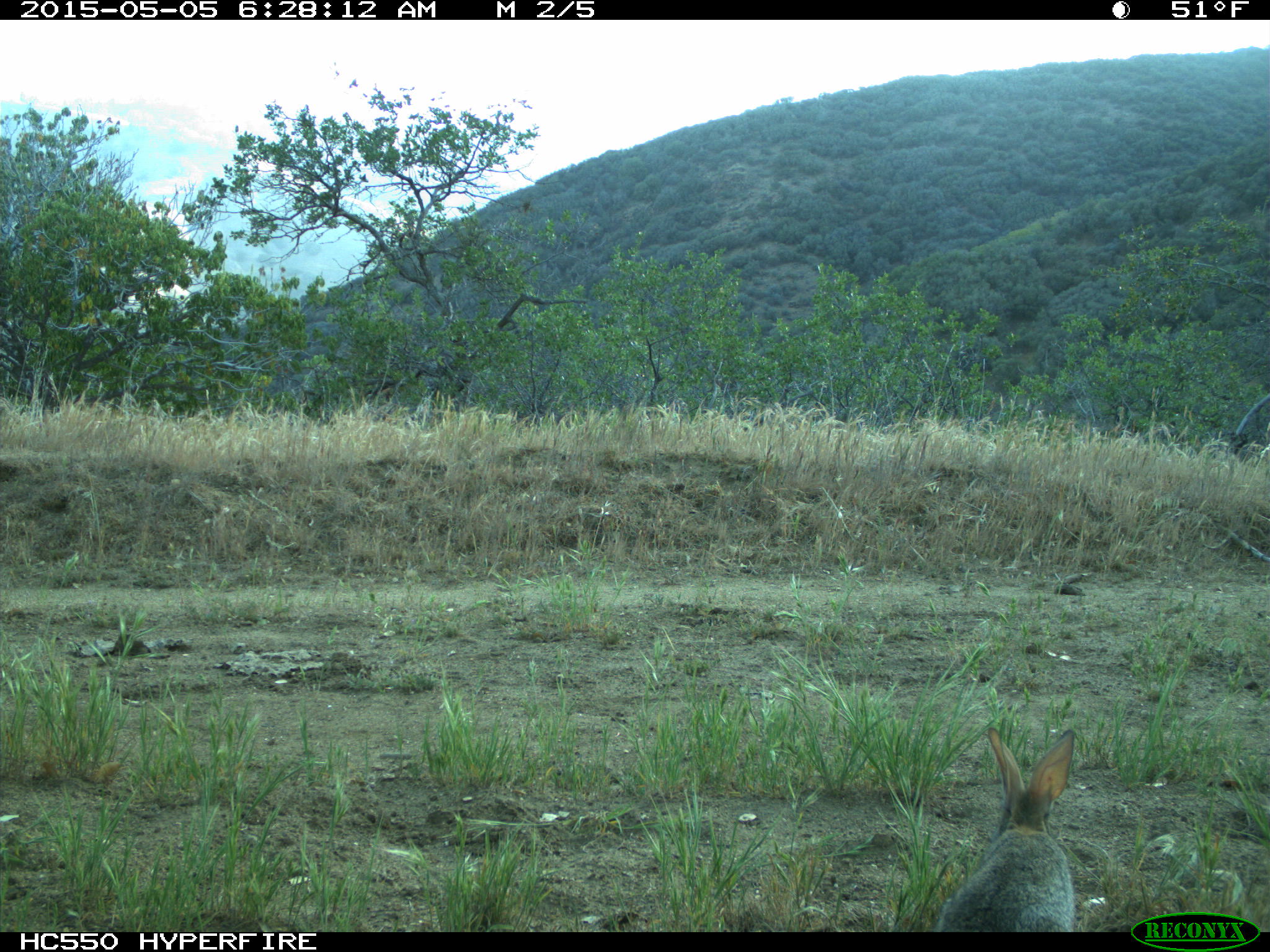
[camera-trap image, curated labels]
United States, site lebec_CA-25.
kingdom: Animalia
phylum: Chordata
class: Mammalia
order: Lagomorpha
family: Leporidae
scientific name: Leporidae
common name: rabbits and hares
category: unidentified rabbit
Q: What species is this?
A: Unidentified rabbit (rabbits and hares) (Leporidae).